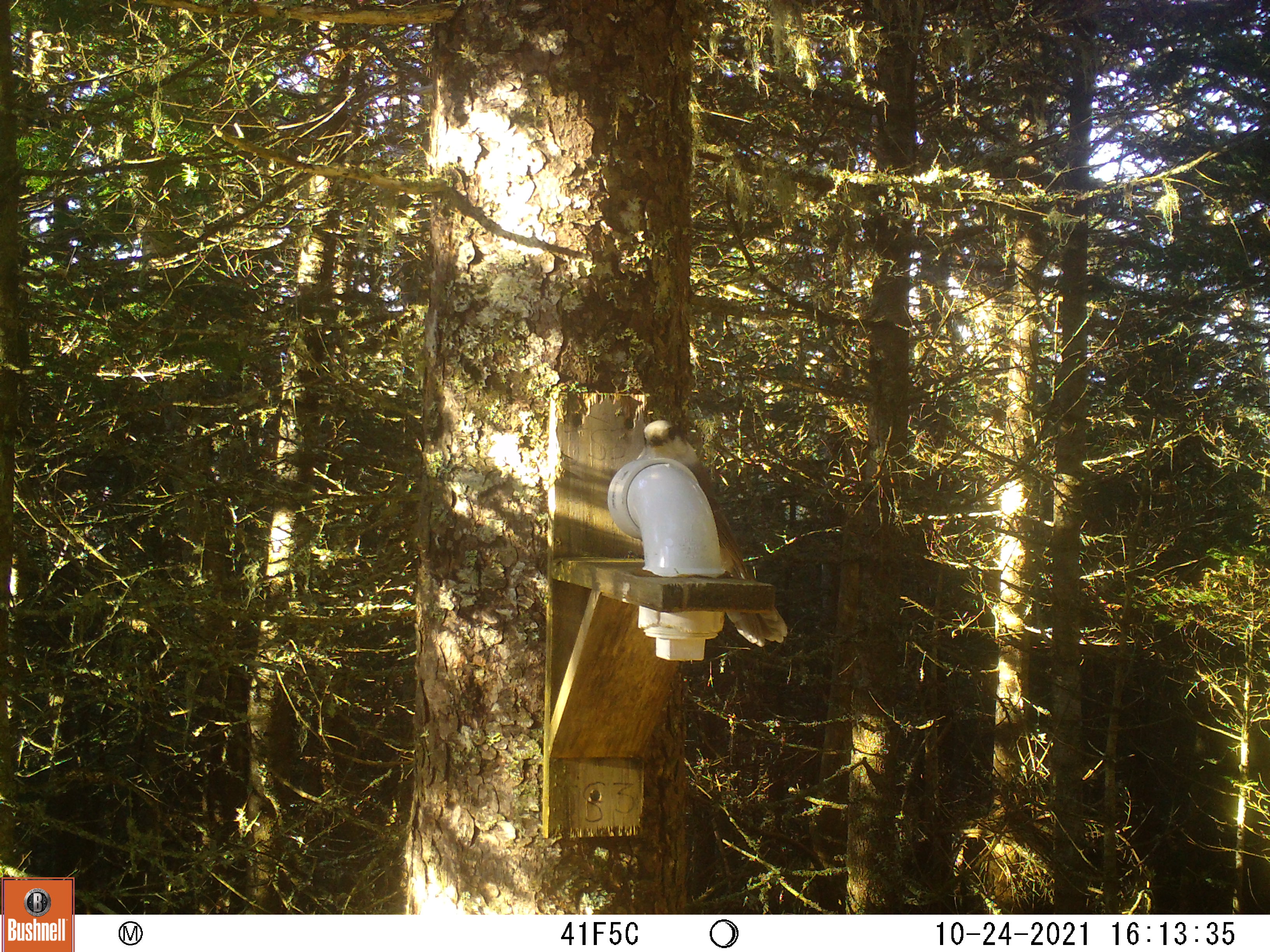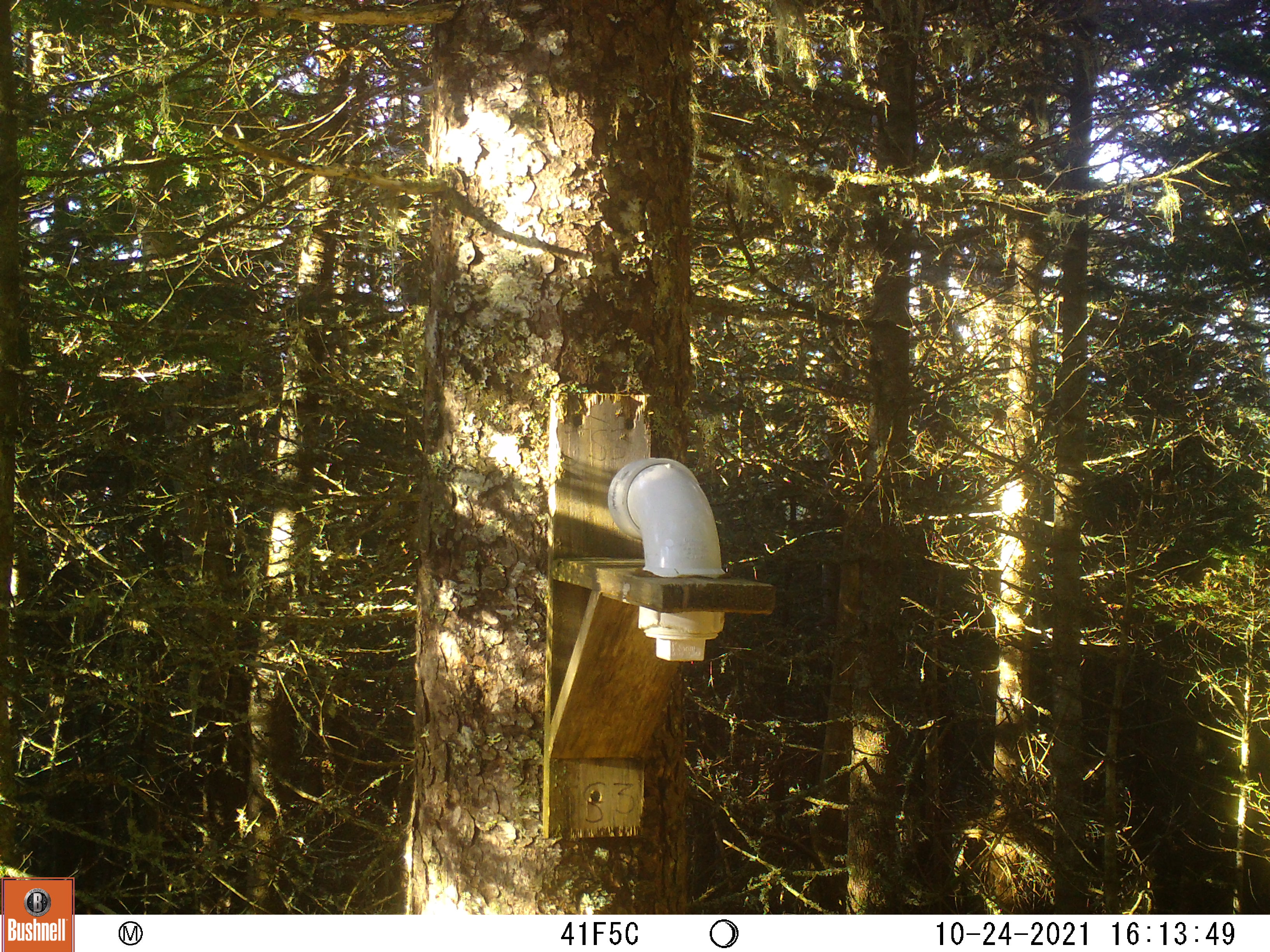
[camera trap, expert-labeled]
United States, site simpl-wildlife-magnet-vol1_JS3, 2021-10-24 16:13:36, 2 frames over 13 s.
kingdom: Animalia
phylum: Chordata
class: Aves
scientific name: Aves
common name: bird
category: bird sp.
Bird sp. (bird) (Aves).